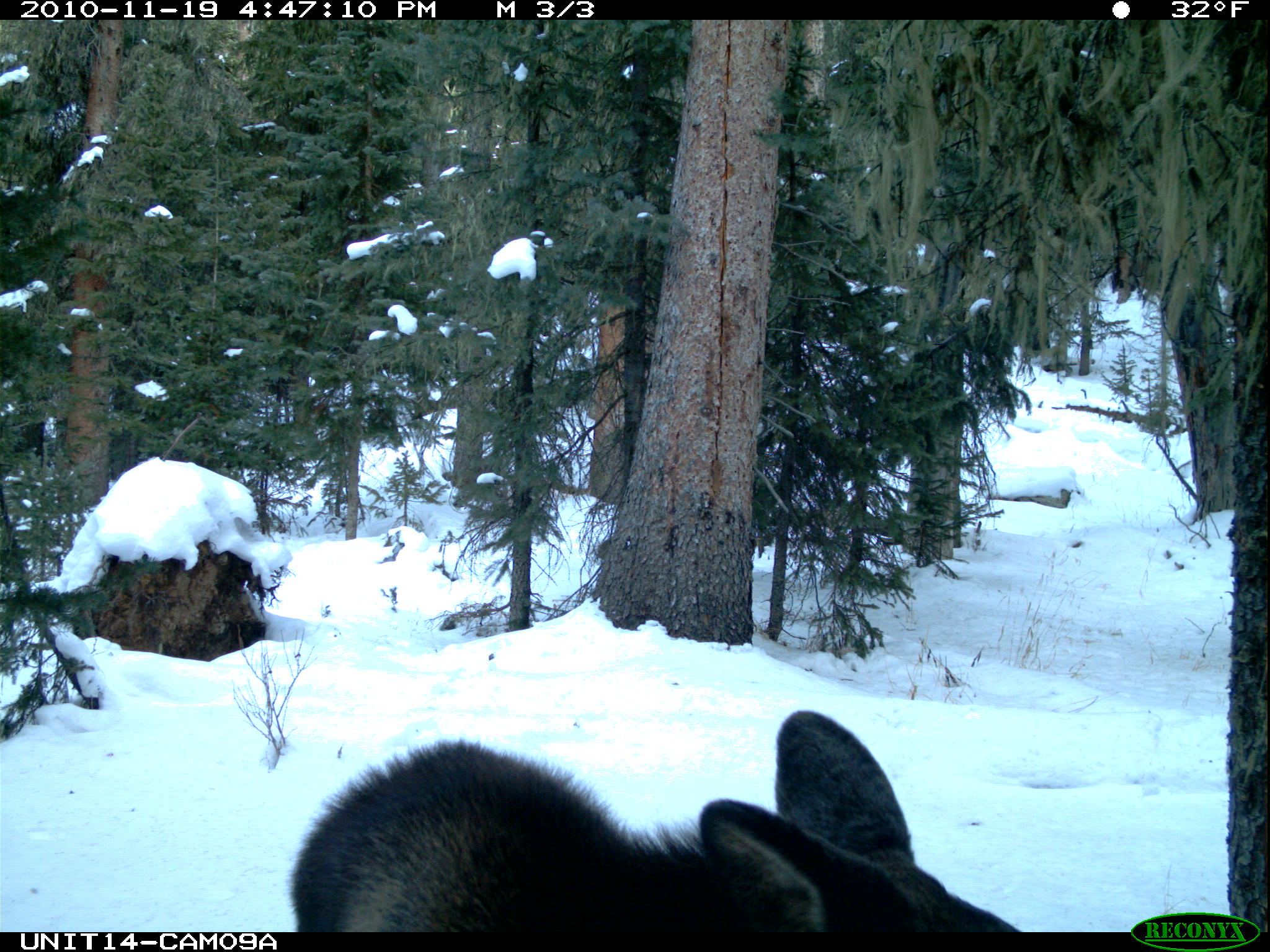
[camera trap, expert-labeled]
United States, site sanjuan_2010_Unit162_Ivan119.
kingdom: Animalia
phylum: Chordata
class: Mammalia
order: Artiodactyla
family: Cervidae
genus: Alces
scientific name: Alces alces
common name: moose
Alces alces (moose).